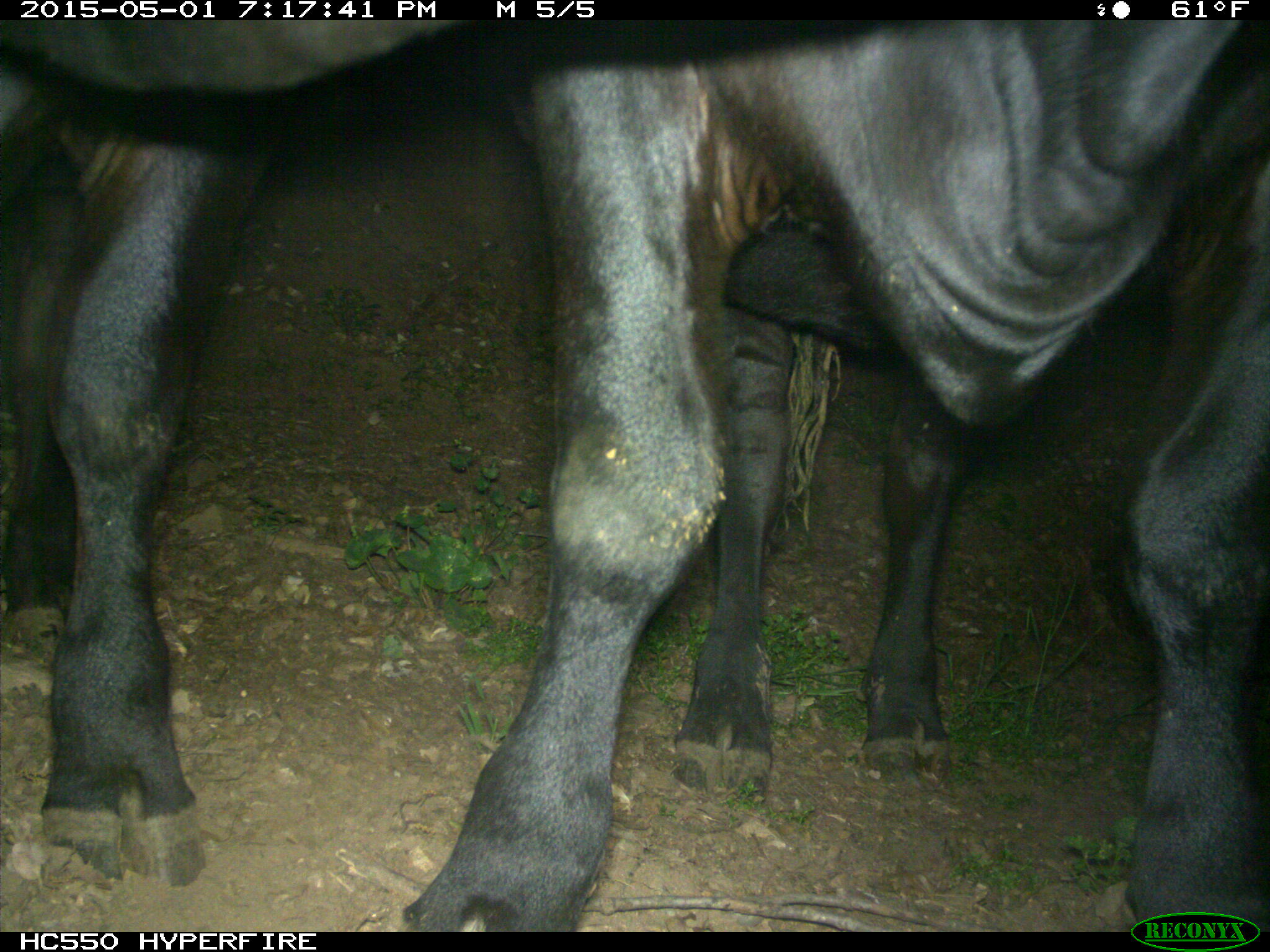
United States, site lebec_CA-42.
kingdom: Animalia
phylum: Chordata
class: Mammalia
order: Artiodactyla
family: Bovidae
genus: Bos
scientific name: Bos taurus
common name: domestic cow